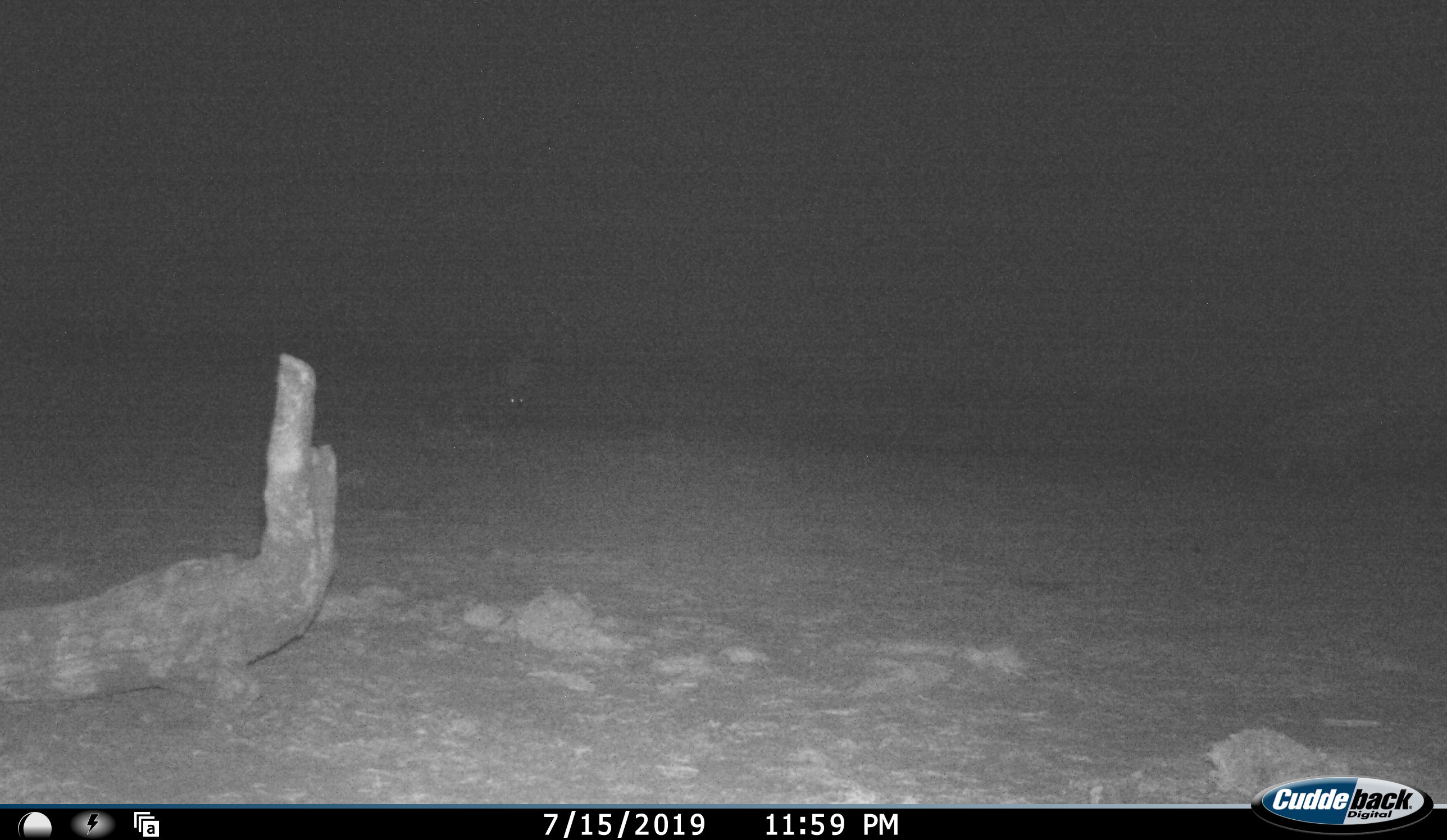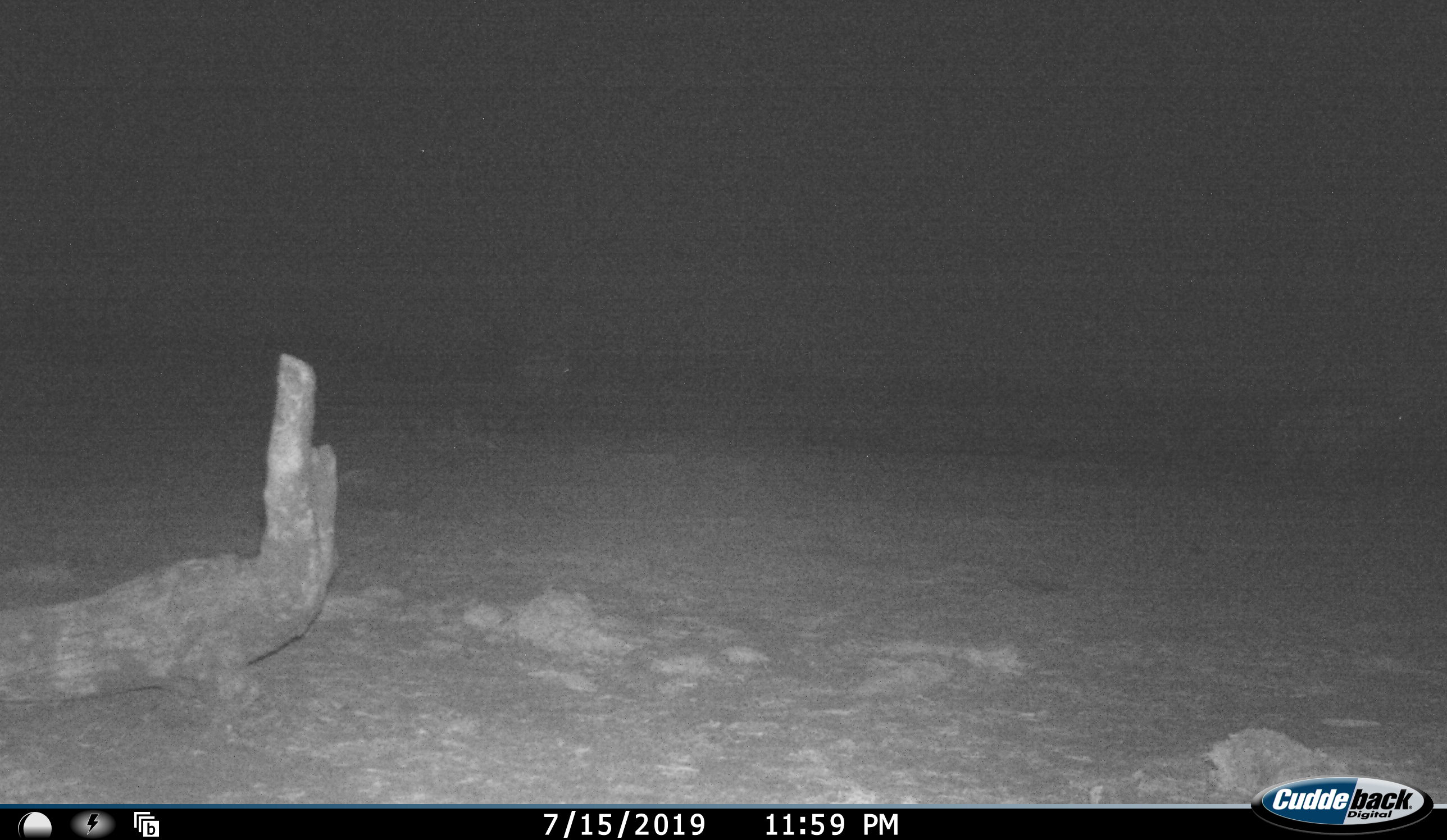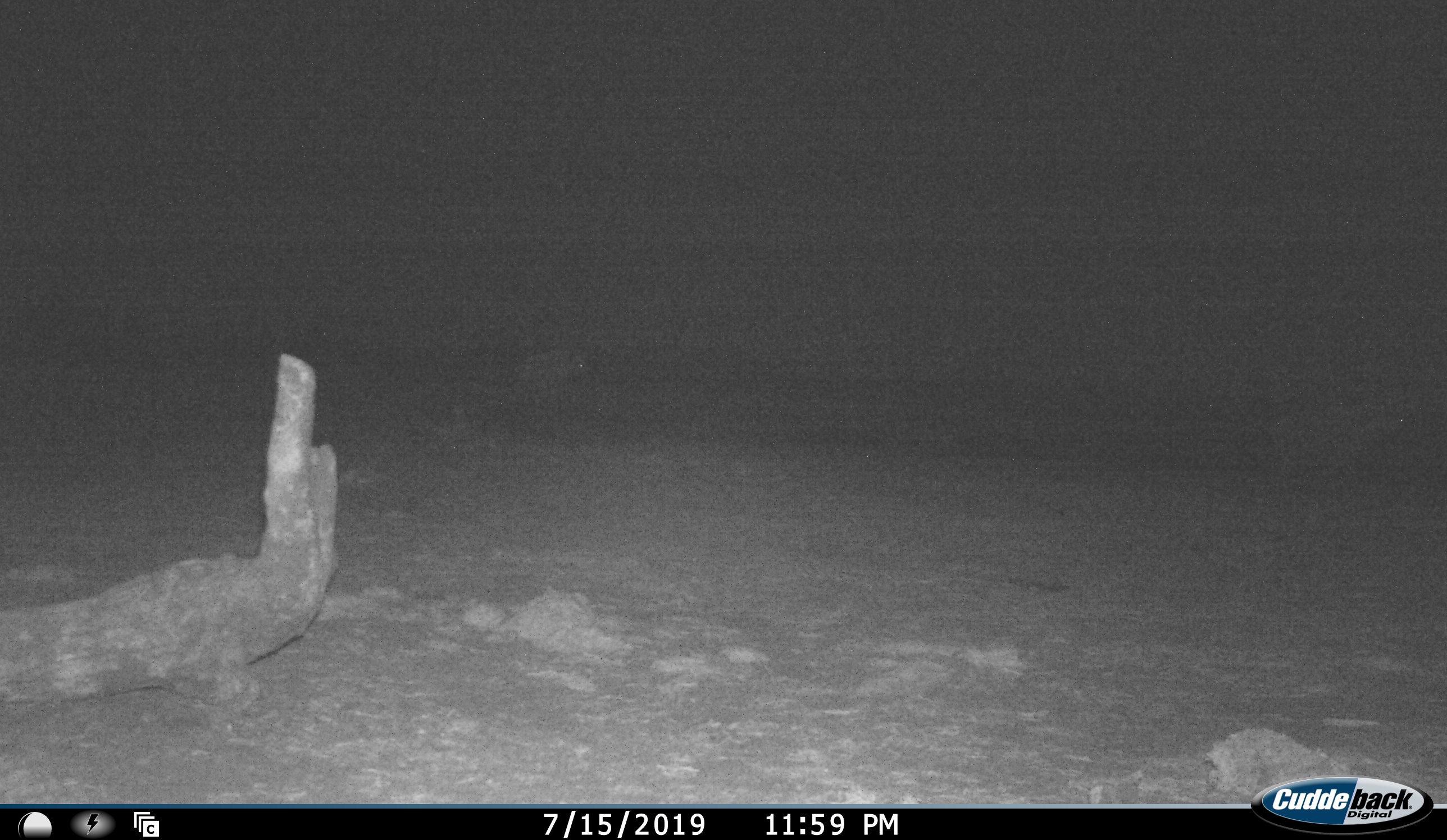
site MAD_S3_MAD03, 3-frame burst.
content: unidentified animal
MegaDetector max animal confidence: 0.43